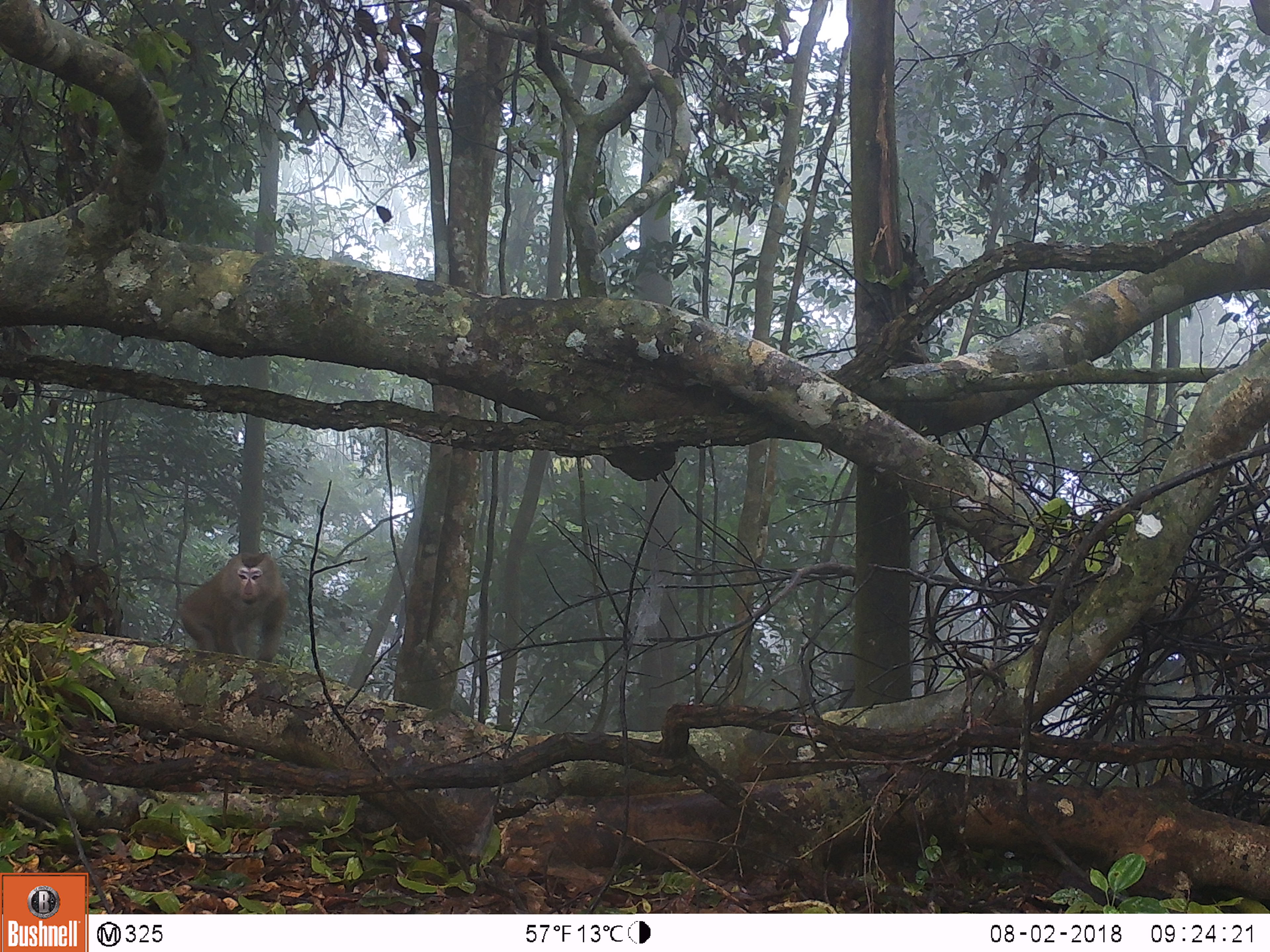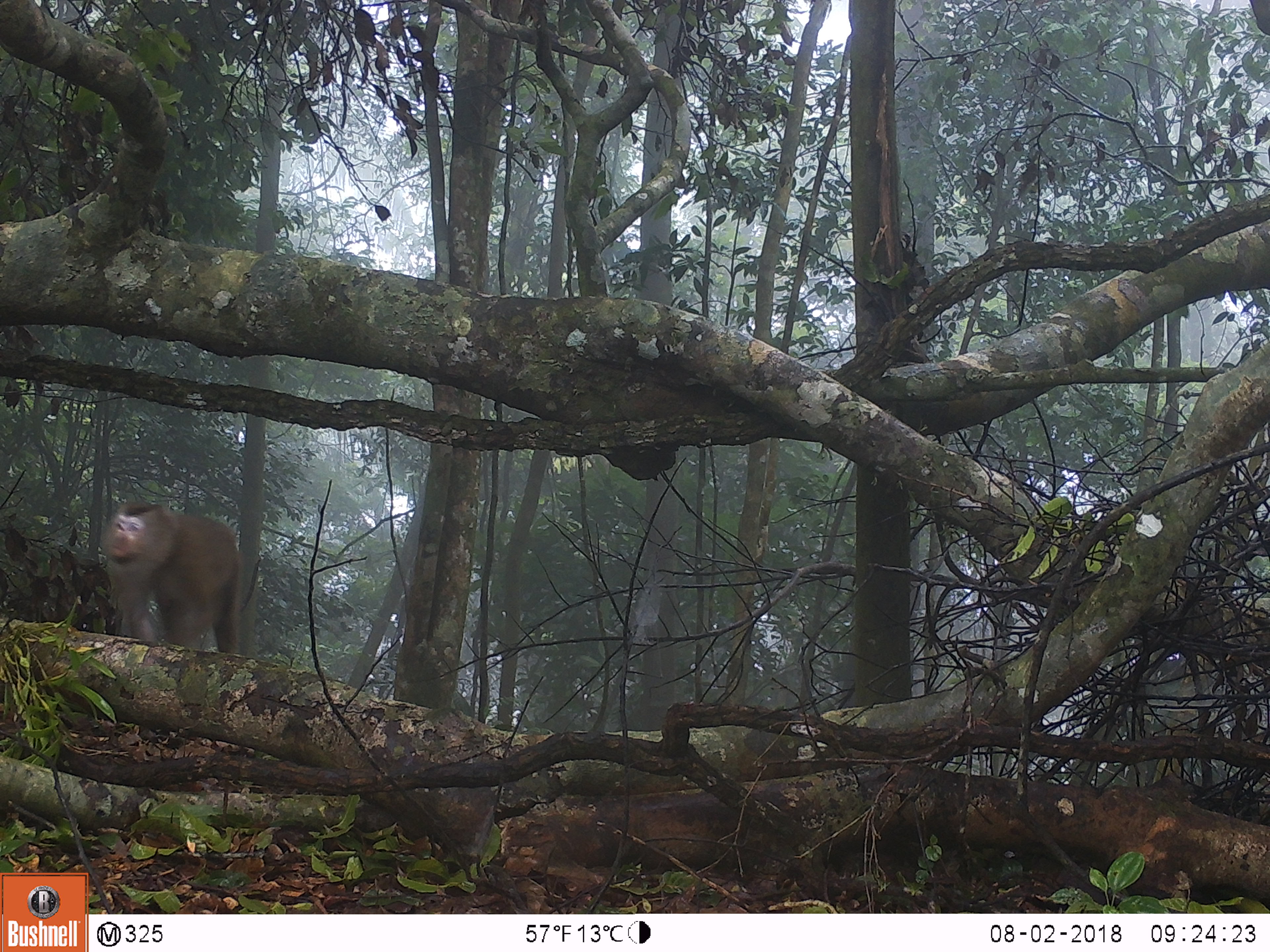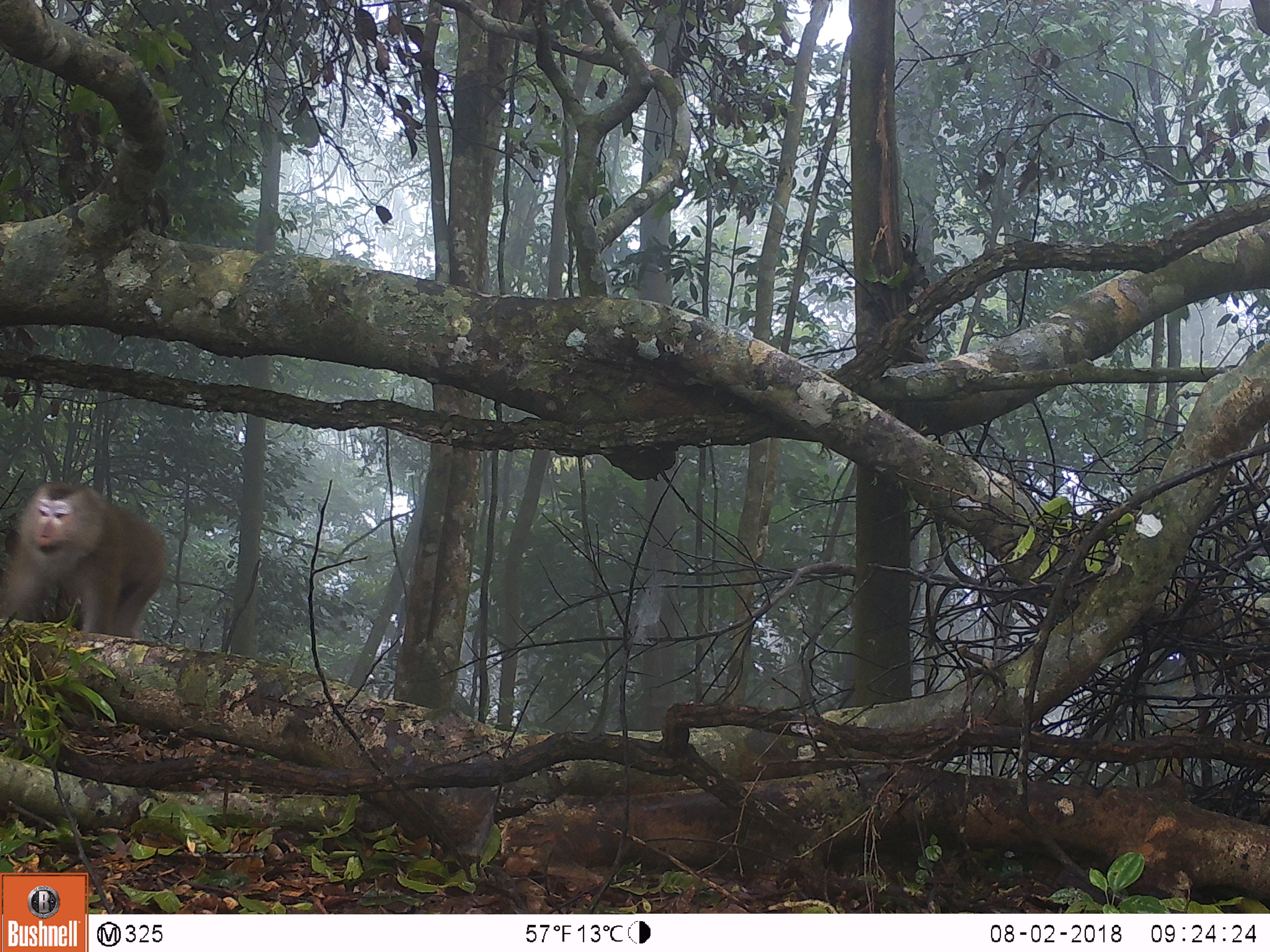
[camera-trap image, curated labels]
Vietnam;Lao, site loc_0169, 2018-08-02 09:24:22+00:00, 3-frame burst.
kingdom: Animalia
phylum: Chordata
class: Mammalia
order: Primates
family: Cercopithecidae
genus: Macaca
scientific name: Macaca nemestrina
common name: pig-tailed macaque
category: pig tailed macaque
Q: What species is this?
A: Pig tailed macaque (pig-tailed macaque) (Macaca nemestrina).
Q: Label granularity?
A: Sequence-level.